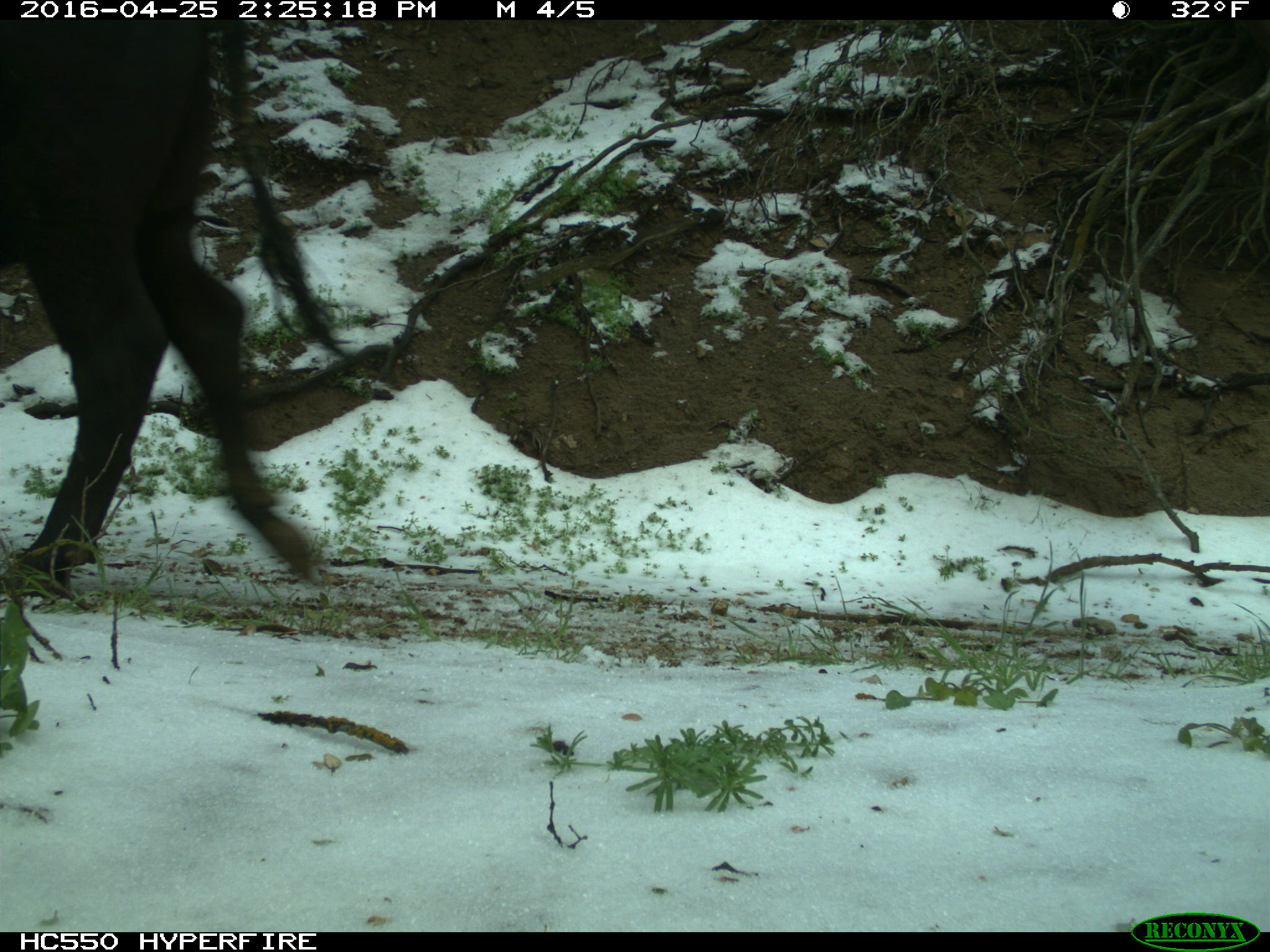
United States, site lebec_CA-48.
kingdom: Animalia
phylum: Chordata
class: Mammalia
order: Artiodactyla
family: Bovidae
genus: Bos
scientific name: Bos taurus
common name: domestic cow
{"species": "Bos taurus (domestic cow)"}